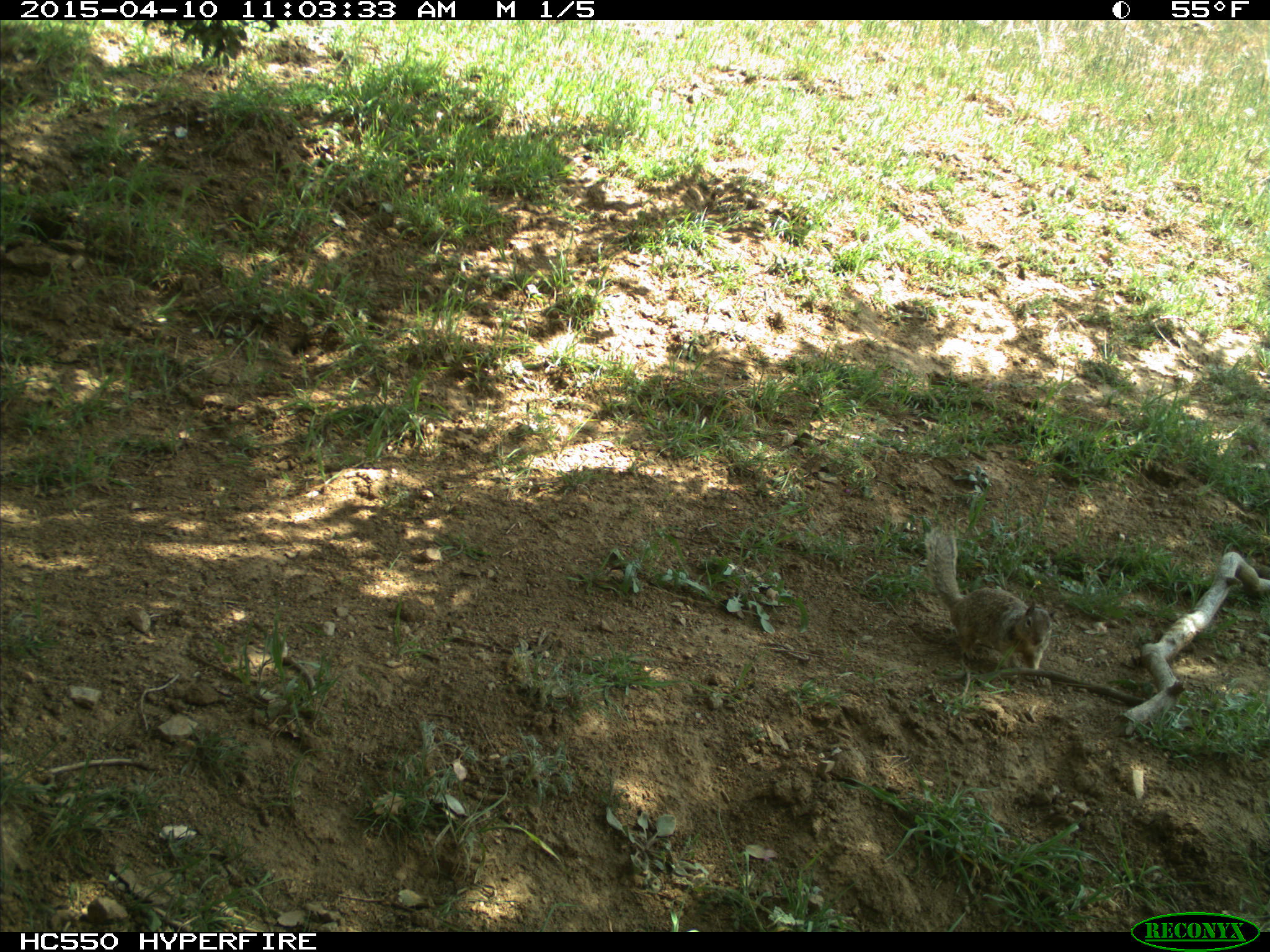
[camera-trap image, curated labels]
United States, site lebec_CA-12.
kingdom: Animalia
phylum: Chordata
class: Mammalia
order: Rodentia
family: Sciuridae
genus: Otospermophilus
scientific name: Otospermophilus beecheyi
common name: california ground squirrel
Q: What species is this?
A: Otospermophilus beecheyi (california ground squirrel).